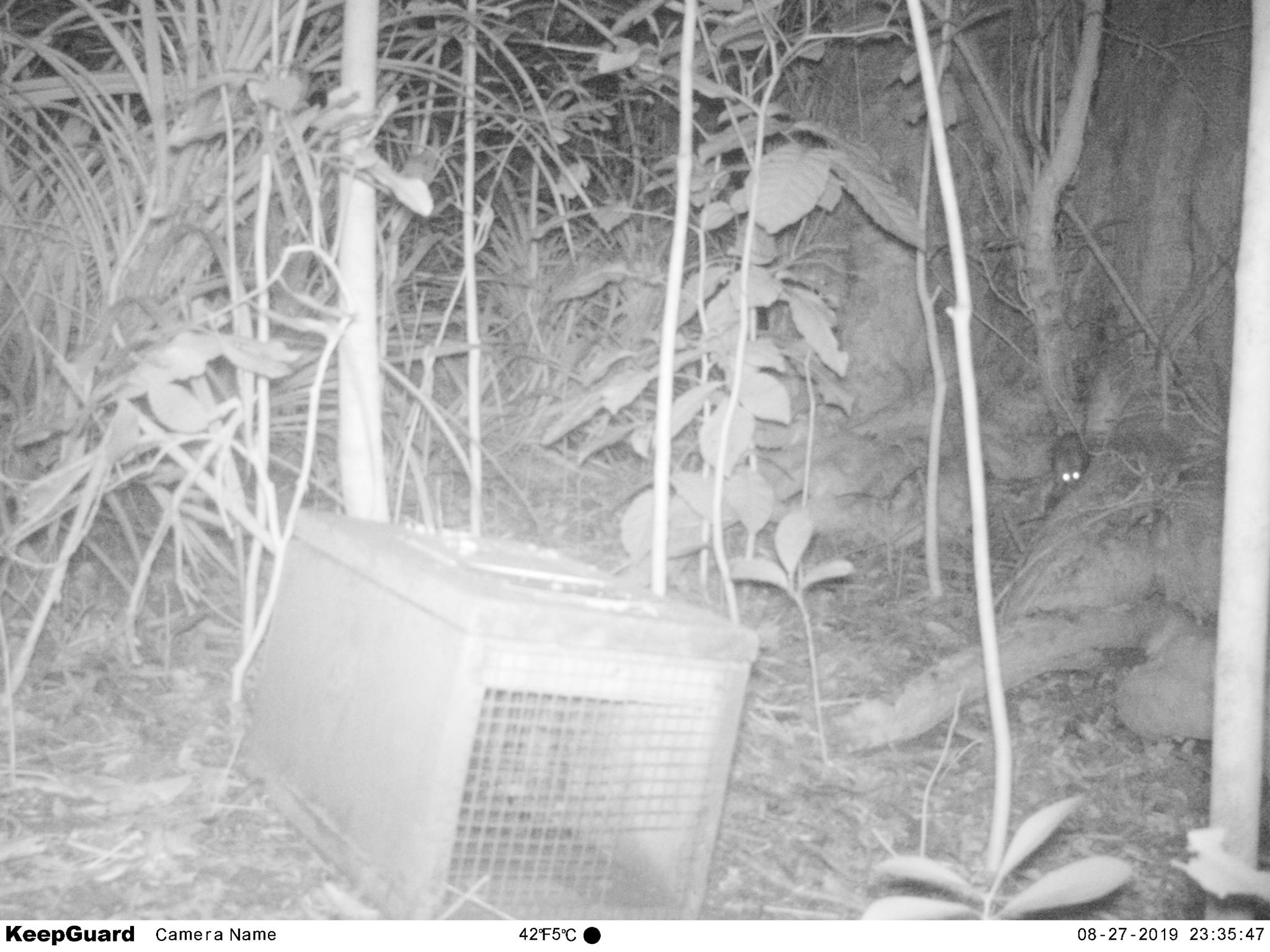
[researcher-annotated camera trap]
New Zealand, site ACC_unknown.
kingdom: Animalia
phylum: Chordata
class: Mammalia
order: Rodentia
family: Muridae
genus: Rattus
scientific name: Rattus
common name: rat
Rat (Rattus).